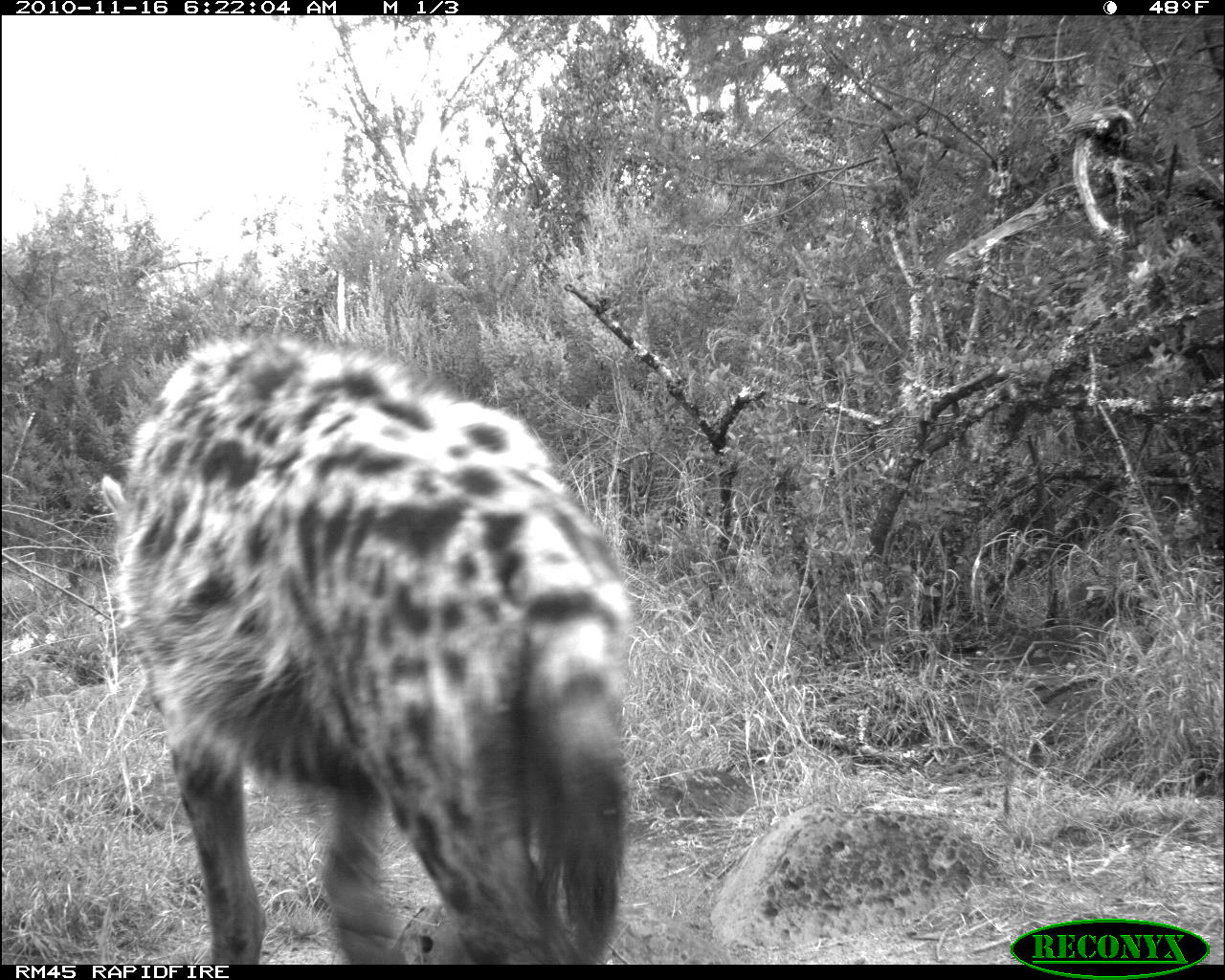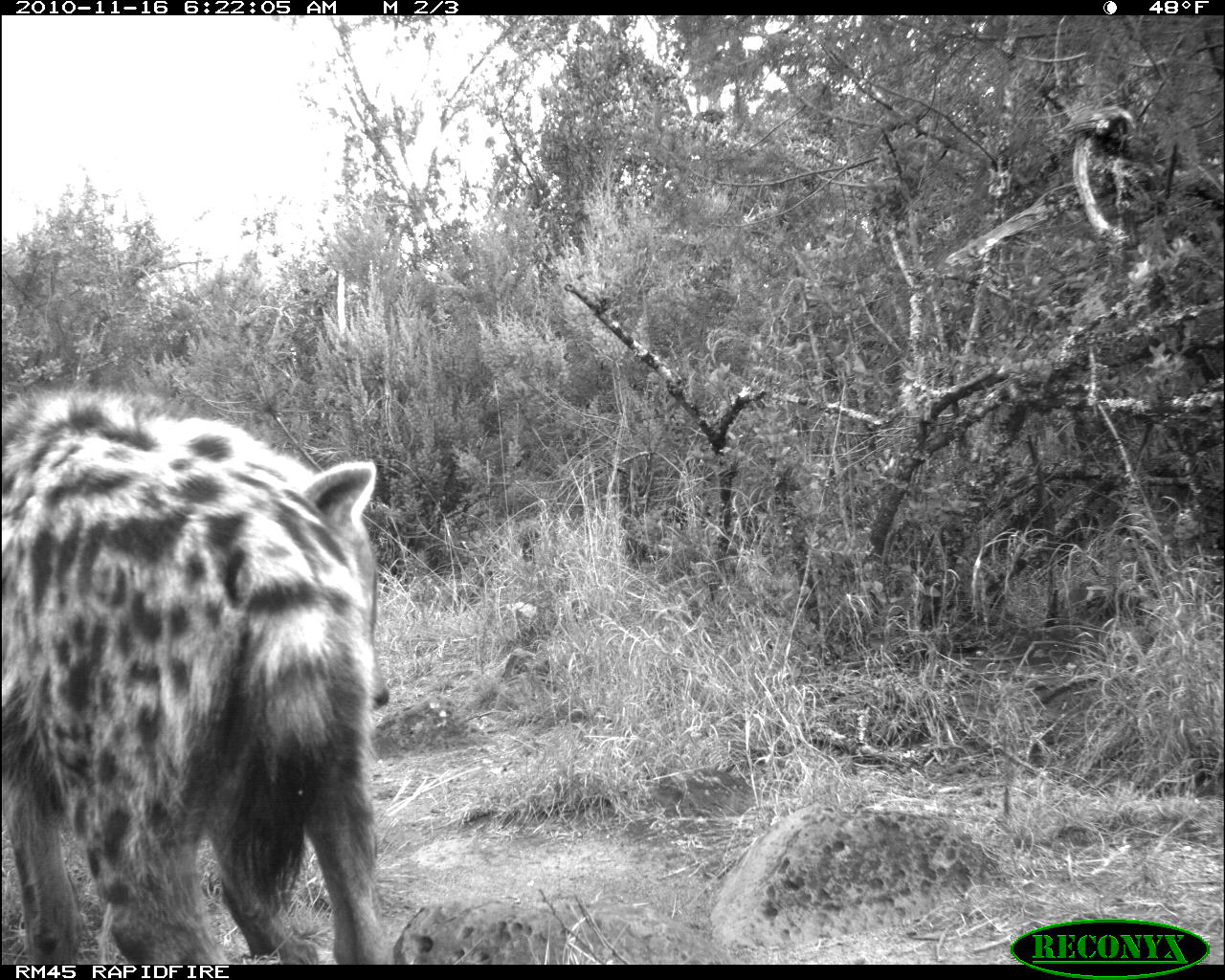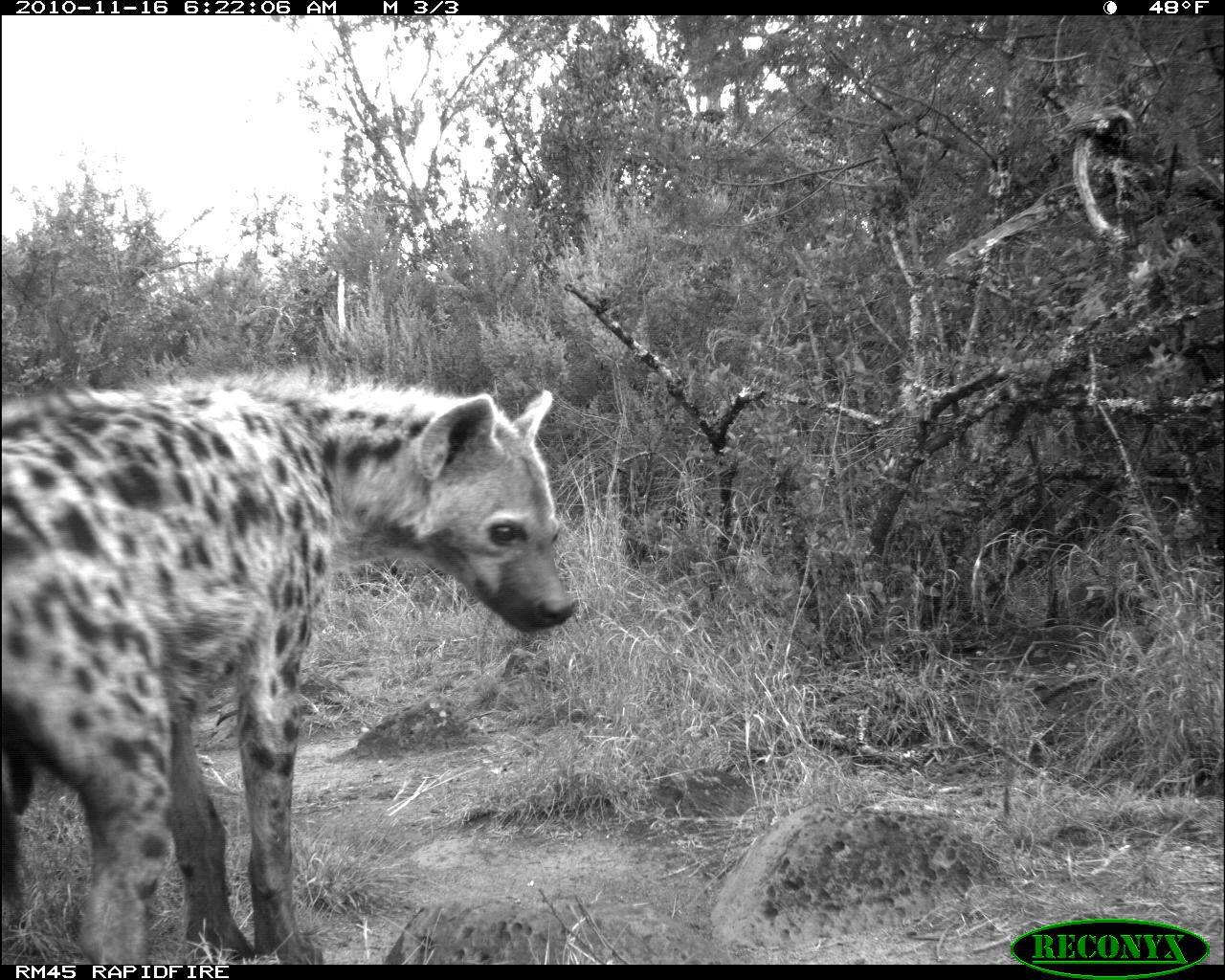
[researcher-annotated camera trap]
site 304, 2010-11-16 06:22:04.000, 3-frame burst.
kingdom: Animalia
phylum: Chordata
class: Mammalia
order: Carnivora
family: Hyaenidae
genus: Crocuta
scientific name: Crocuta crocuta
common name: spotted hyena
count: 1